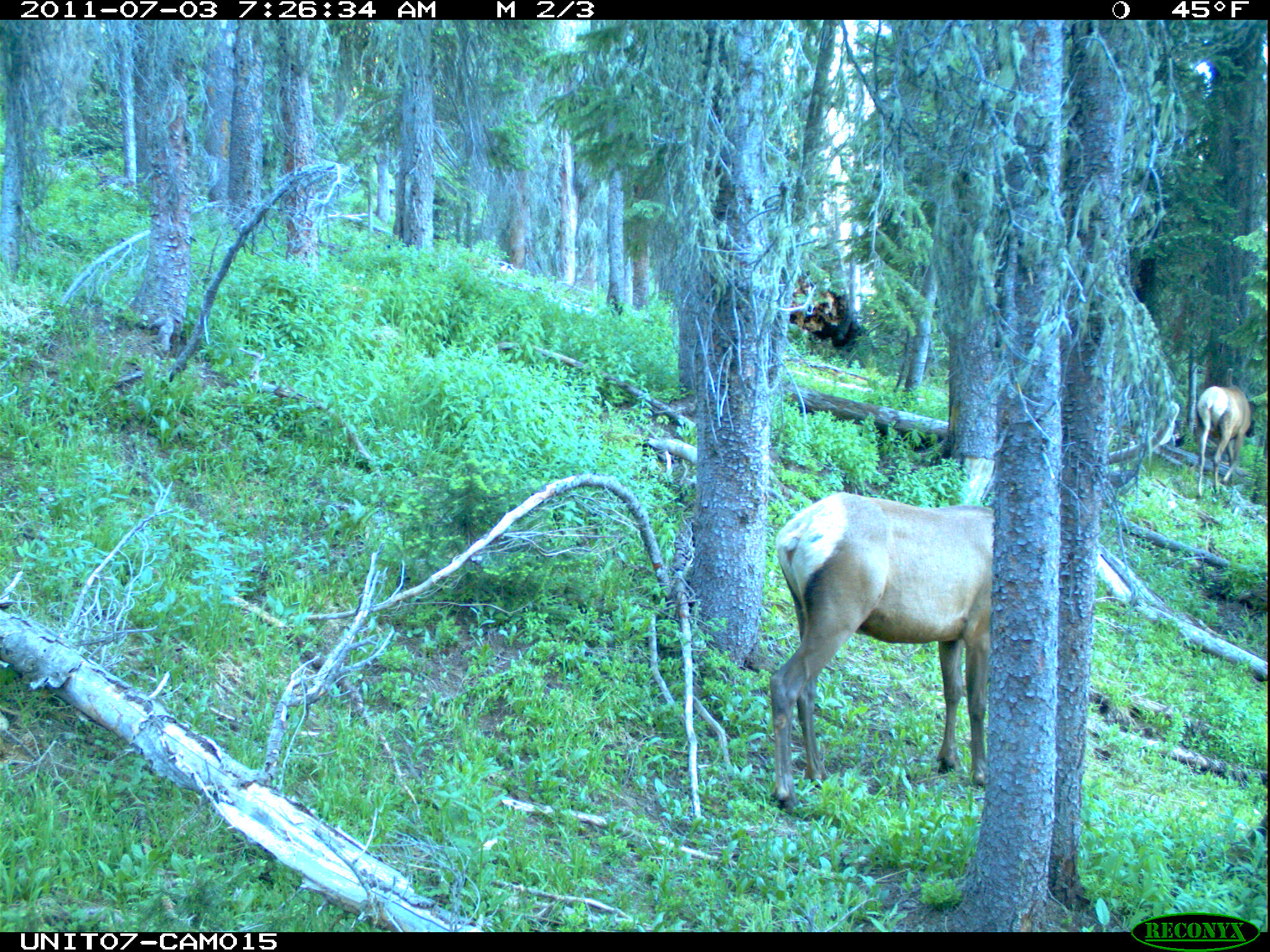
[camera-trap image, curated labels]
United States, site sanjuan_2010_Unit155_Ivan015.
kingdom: Animalia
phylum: Chordata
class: Mammalia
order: Artiodactyla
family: Cervidae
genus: Cervus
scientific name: Cervus elaphus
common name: red deer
Cervus elaphus (red deer).